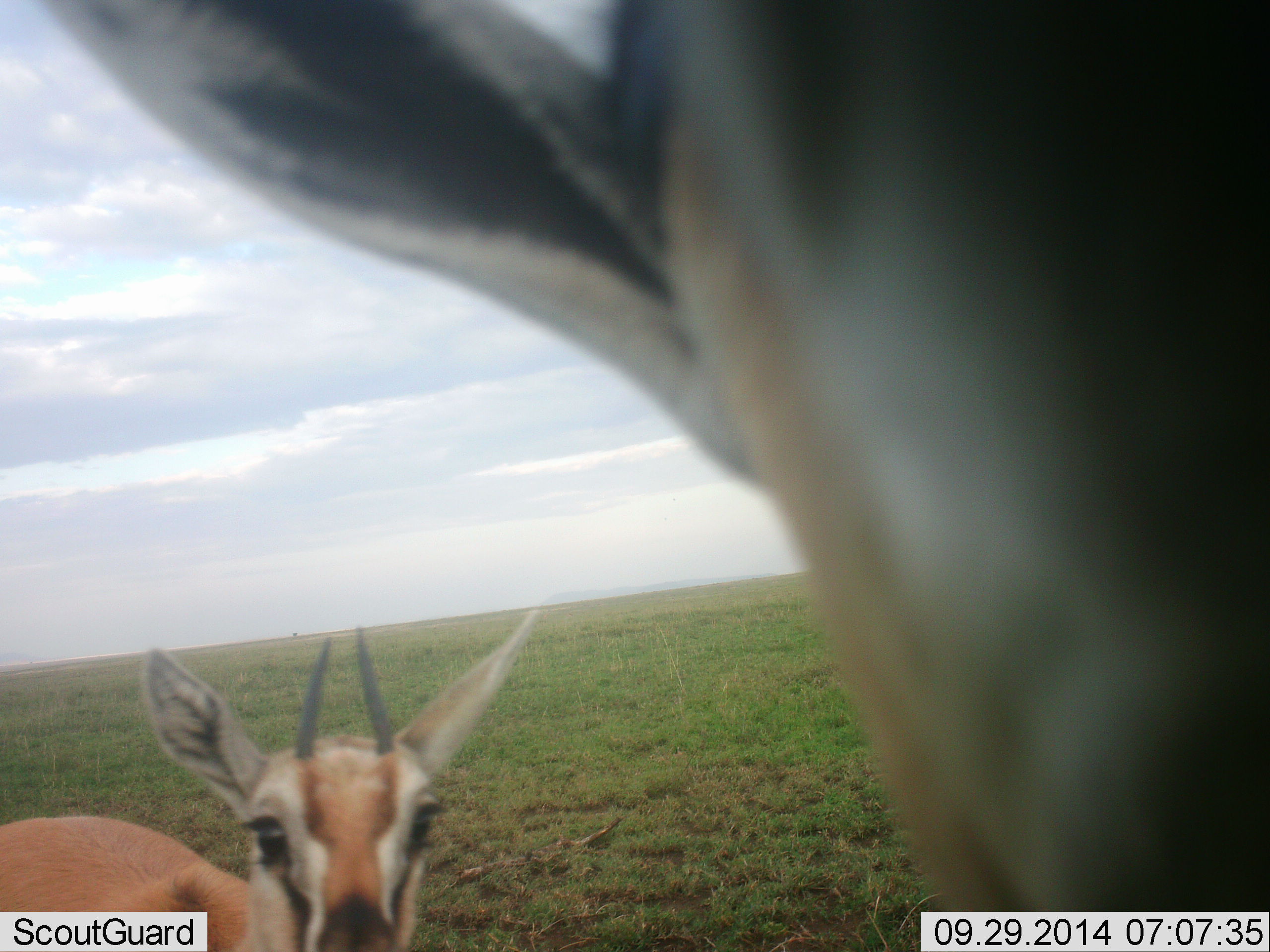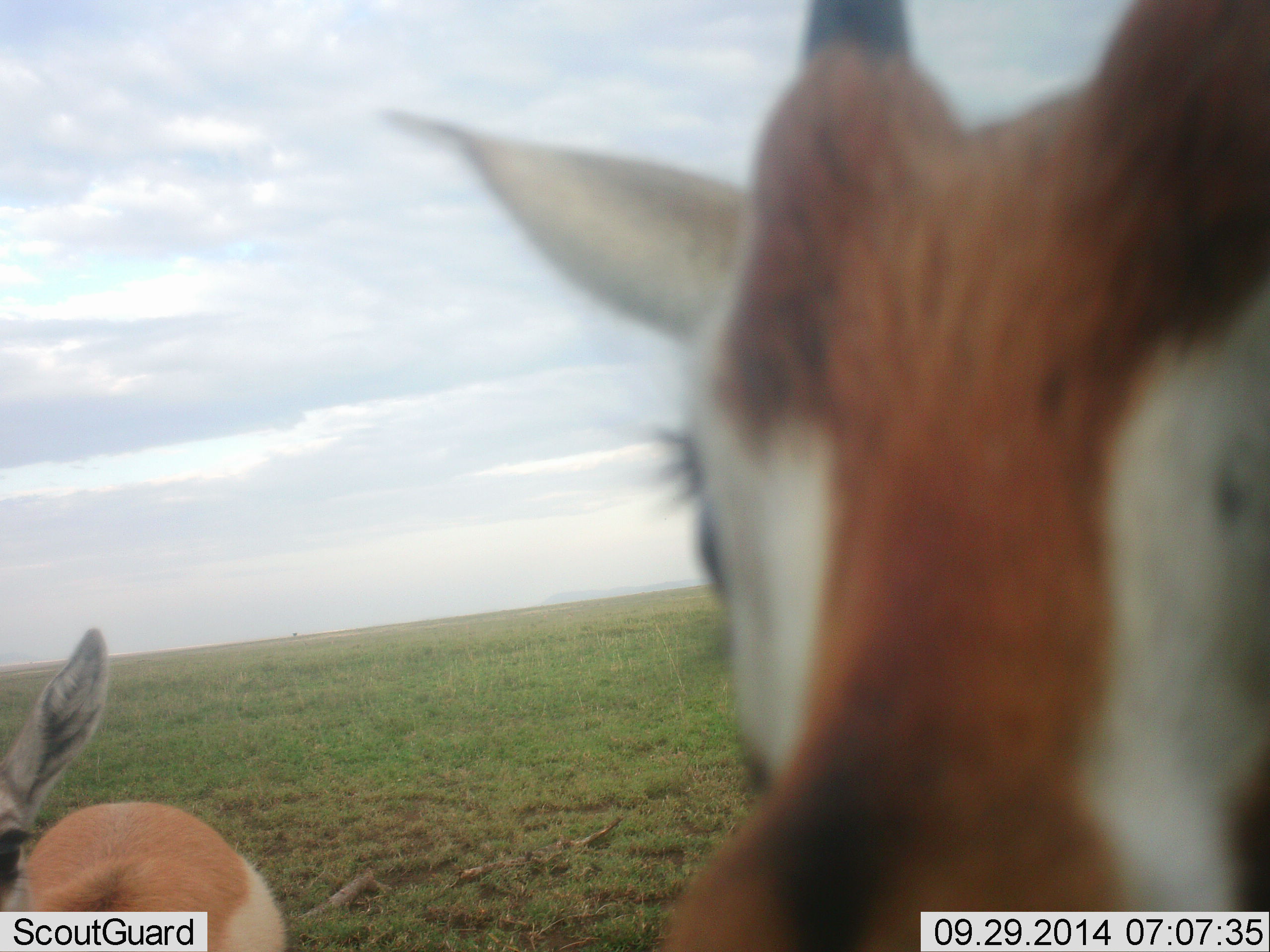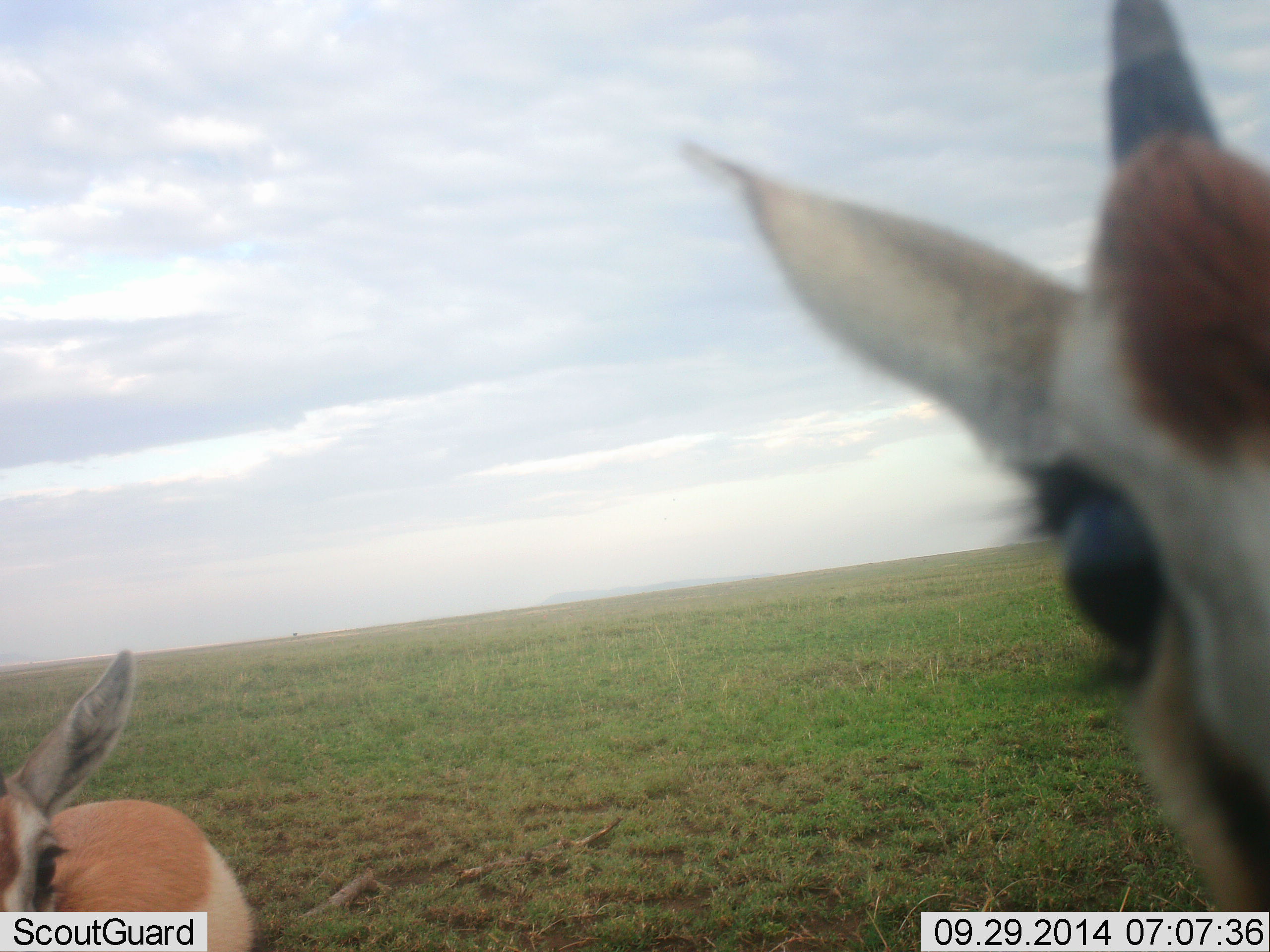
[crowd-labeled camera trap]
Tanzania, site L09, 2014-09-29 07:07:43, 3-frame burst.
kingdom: Animalia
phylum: Chordata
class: Mammalia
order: Artiodactyla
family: Bovidae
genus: Eudorcas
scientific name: Eudorcas thomsonii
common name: thomson's gazelle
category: gazellethomsons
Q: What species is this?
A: Gazellethomsons (thomson's gazelle) (Eudorcas thomsonii).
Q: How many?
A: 2.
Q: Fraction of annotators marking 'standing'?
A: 60%.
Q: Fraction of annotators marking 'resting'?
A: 0%.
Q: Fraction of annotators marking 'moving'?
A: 40%.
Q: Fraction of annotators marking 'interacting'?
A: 20%.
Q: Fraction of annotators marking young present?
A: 20%.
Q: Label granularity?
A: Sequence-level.